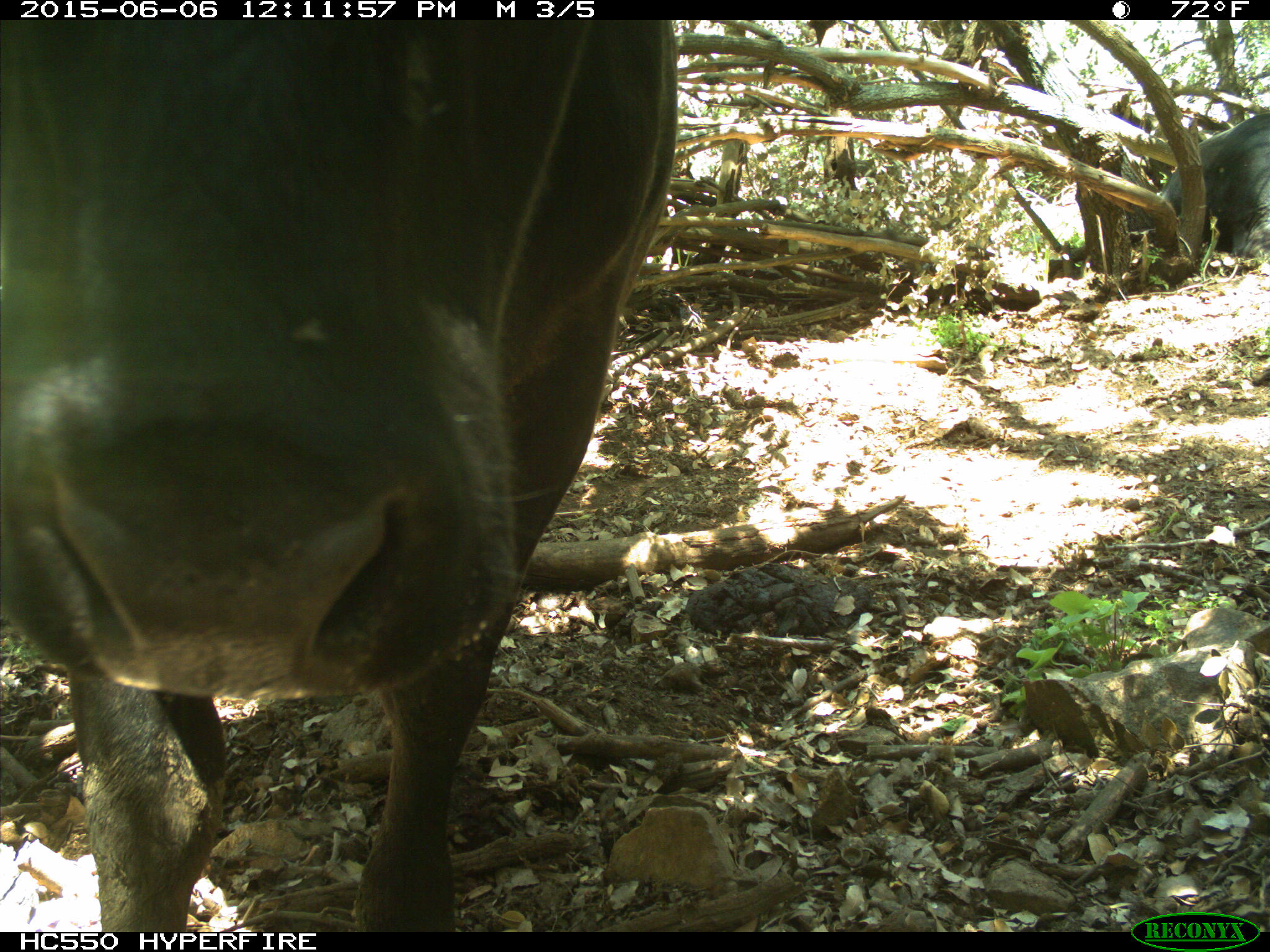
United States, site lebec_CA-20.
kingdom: Animalia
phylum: Chordata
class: Mammalia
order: Artiodactyla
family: Bovidae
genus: Bos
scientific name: Bos taurus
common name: domestic cow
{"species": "Bos taurus (domestic cow)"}